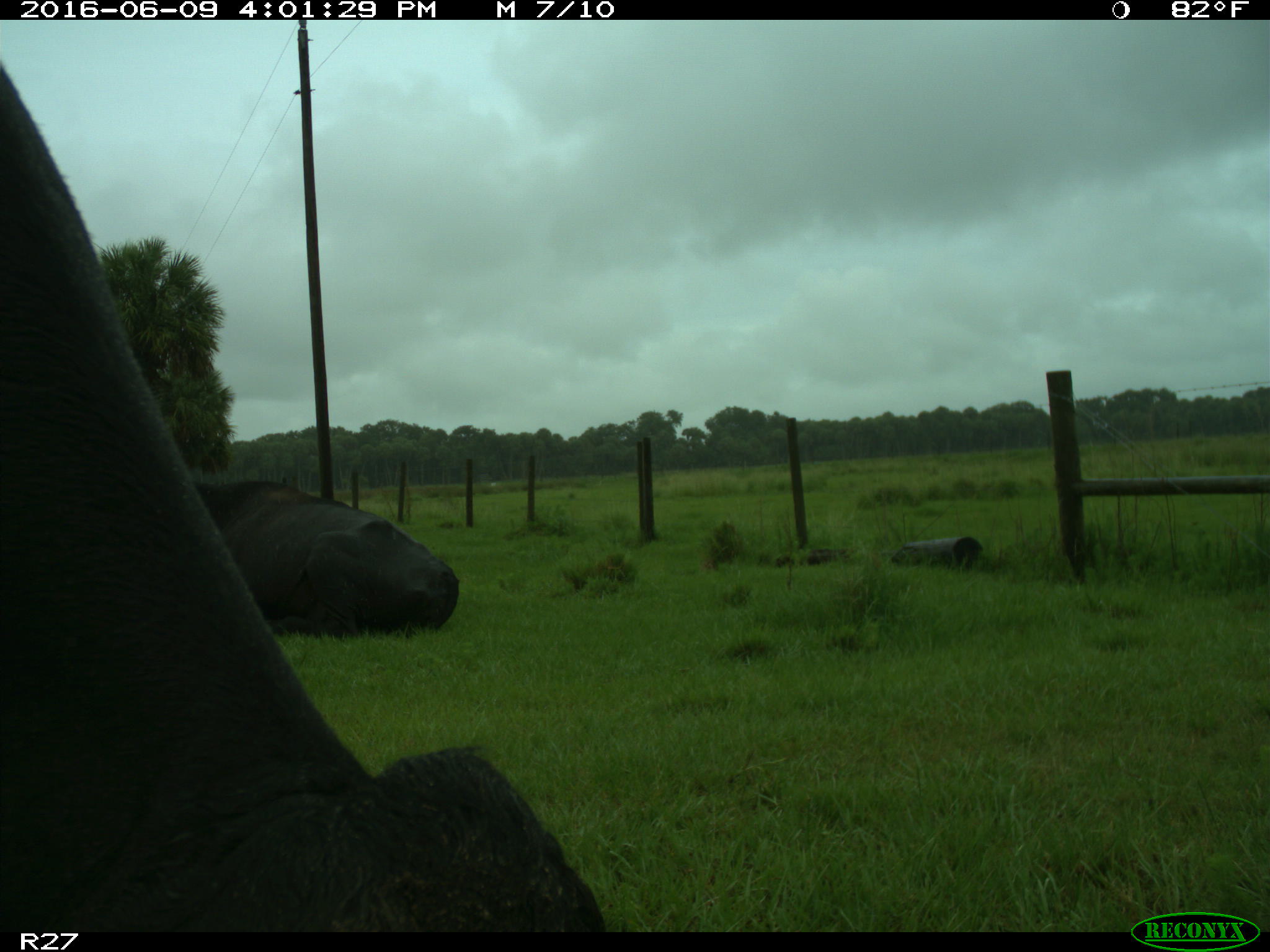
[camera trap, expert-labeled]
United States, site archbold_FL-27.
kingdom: Animalia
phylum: Chordata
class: Mammalia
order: Artiodactyla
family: Bovidae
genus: Bos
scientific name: Bos taurus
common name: domestic cow